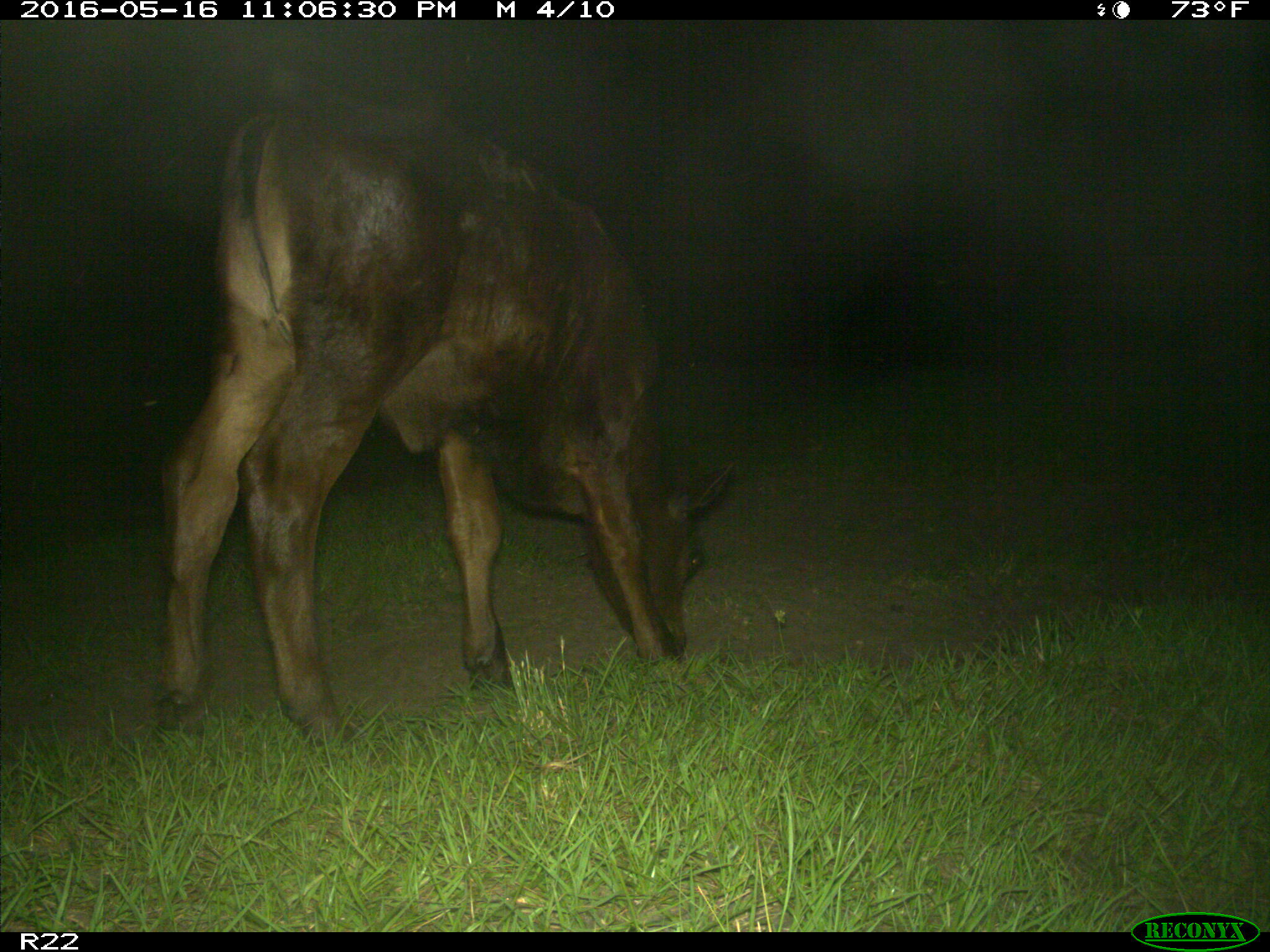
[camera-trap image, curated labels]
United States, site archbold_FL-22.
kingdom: Animalia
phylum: Chordata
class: Mammalia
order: Artiodactyla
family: Bovidae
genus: Bos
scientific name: Bos taurus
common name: domestic cow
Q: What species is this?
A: Bos taurus (domestic cow).